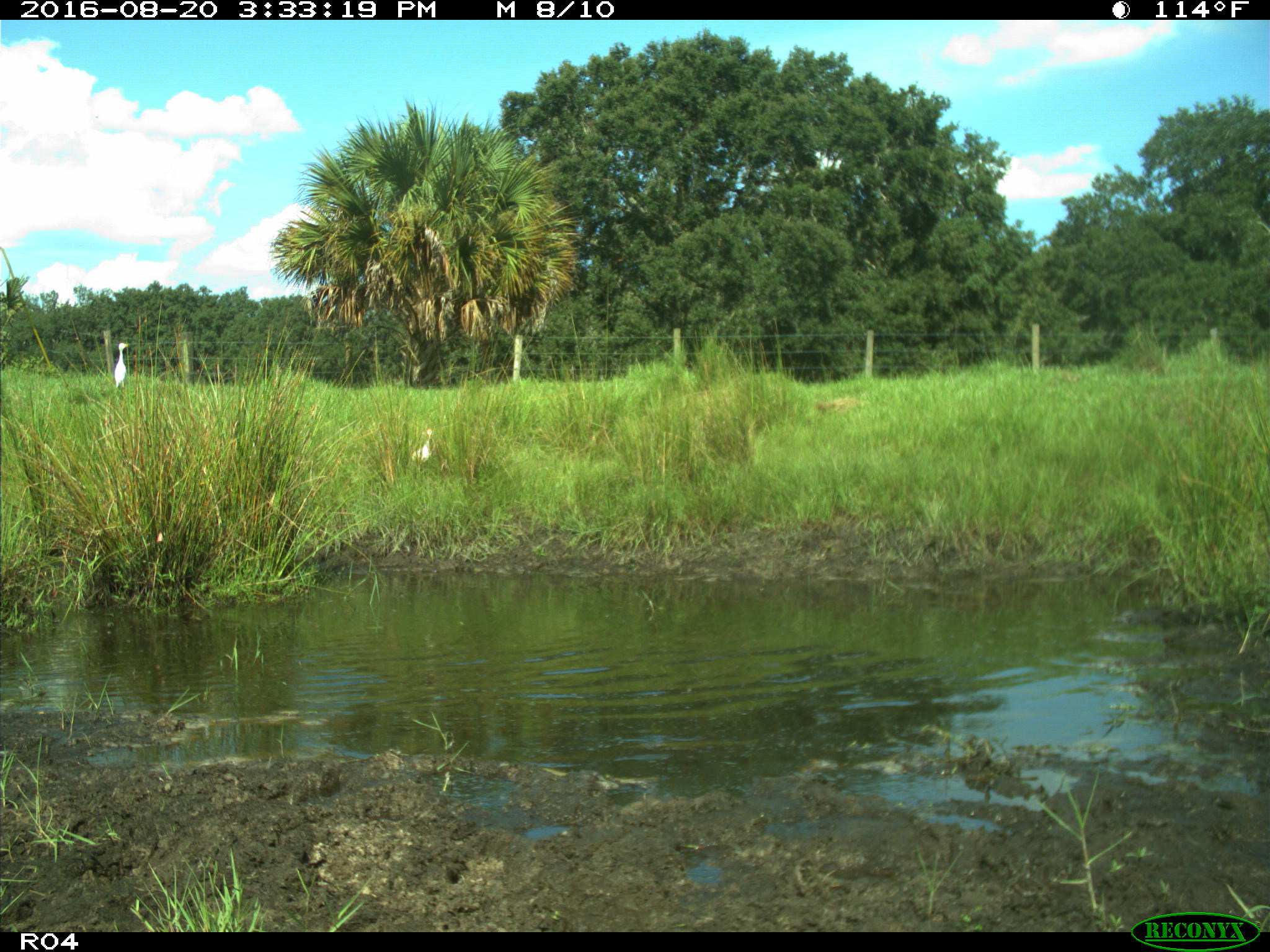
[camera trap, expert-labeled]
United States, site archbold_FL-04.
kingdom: Animalia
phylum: Chordata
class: Aves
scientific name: Aves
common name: birds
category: unidentified bird